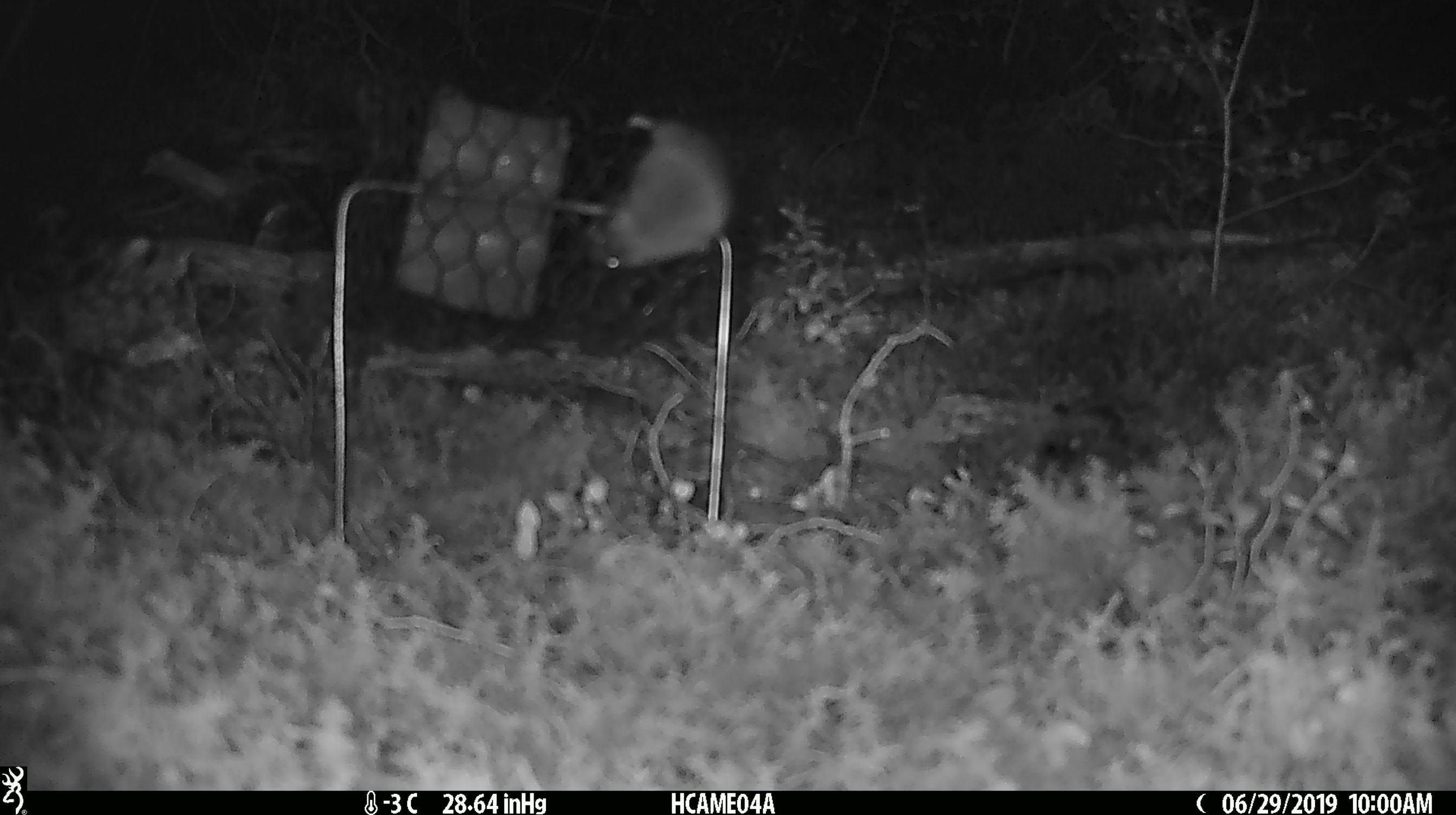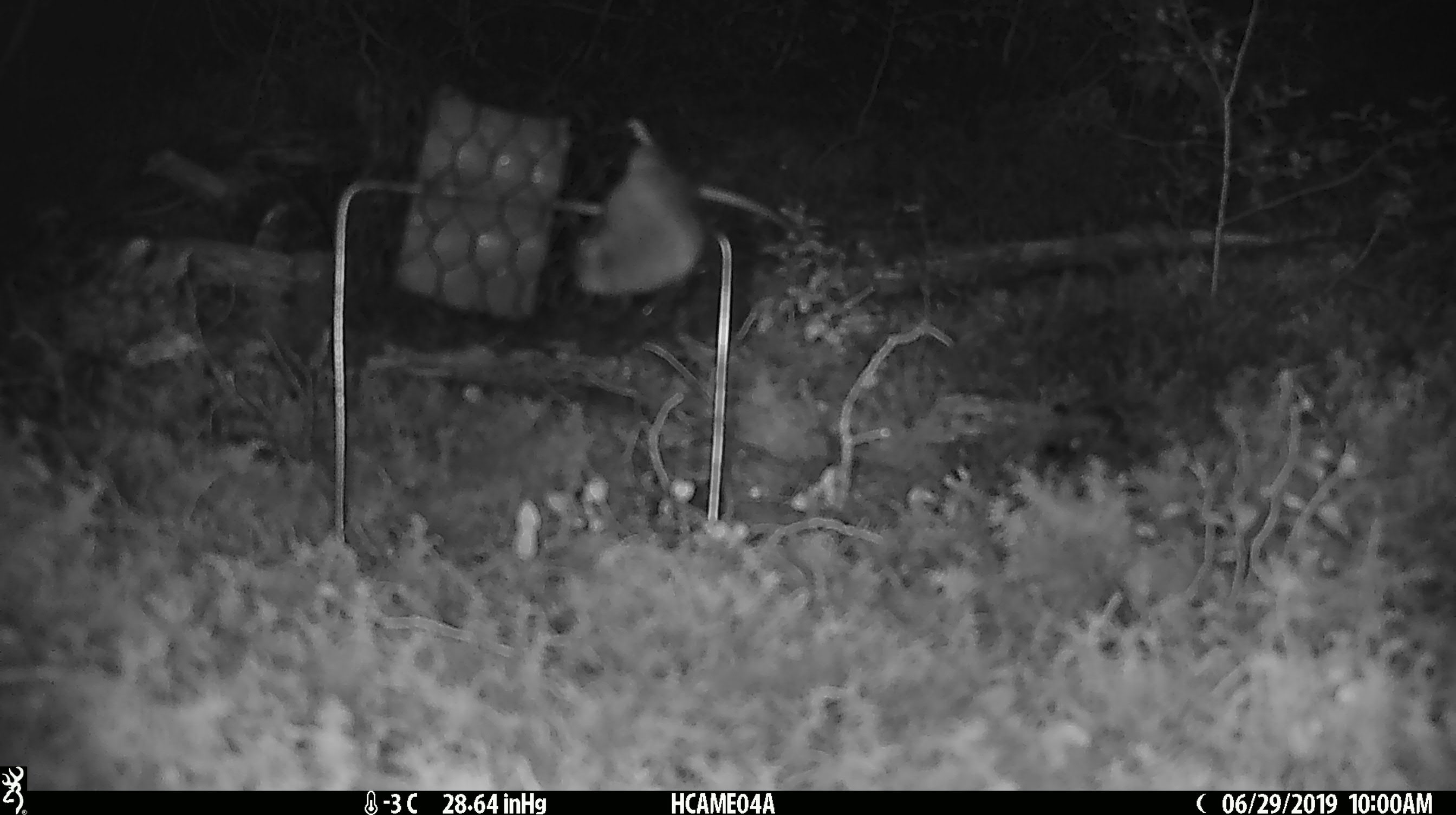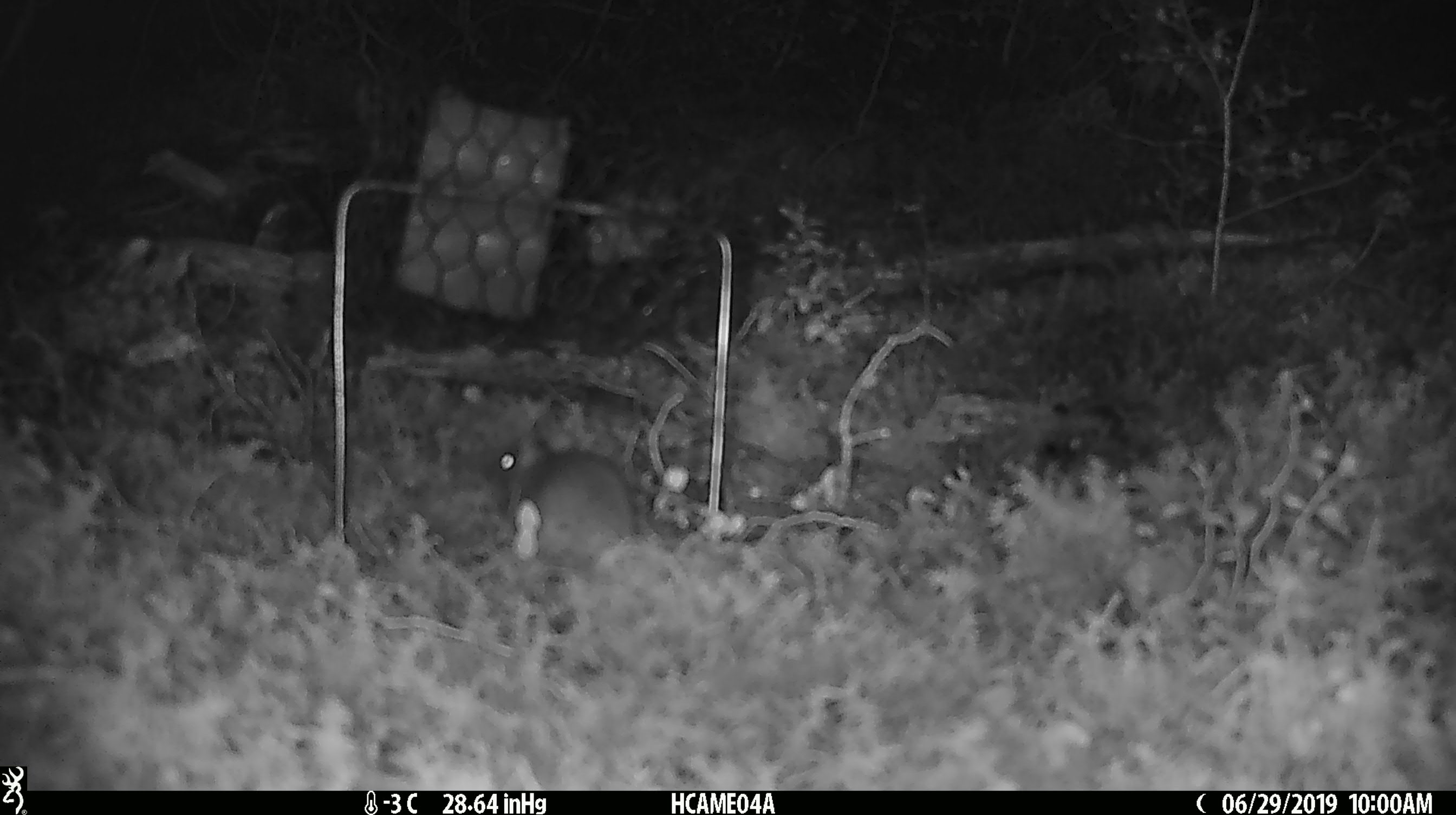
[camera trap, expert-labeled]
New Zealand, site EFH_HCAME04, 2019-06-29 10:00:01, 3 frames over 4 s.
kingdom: Animalia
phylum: Chordata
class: Mammalia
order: Rodentia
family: Muridae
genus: Mus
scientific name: Mus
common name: mouse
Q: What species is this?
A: Mouse (Mus).